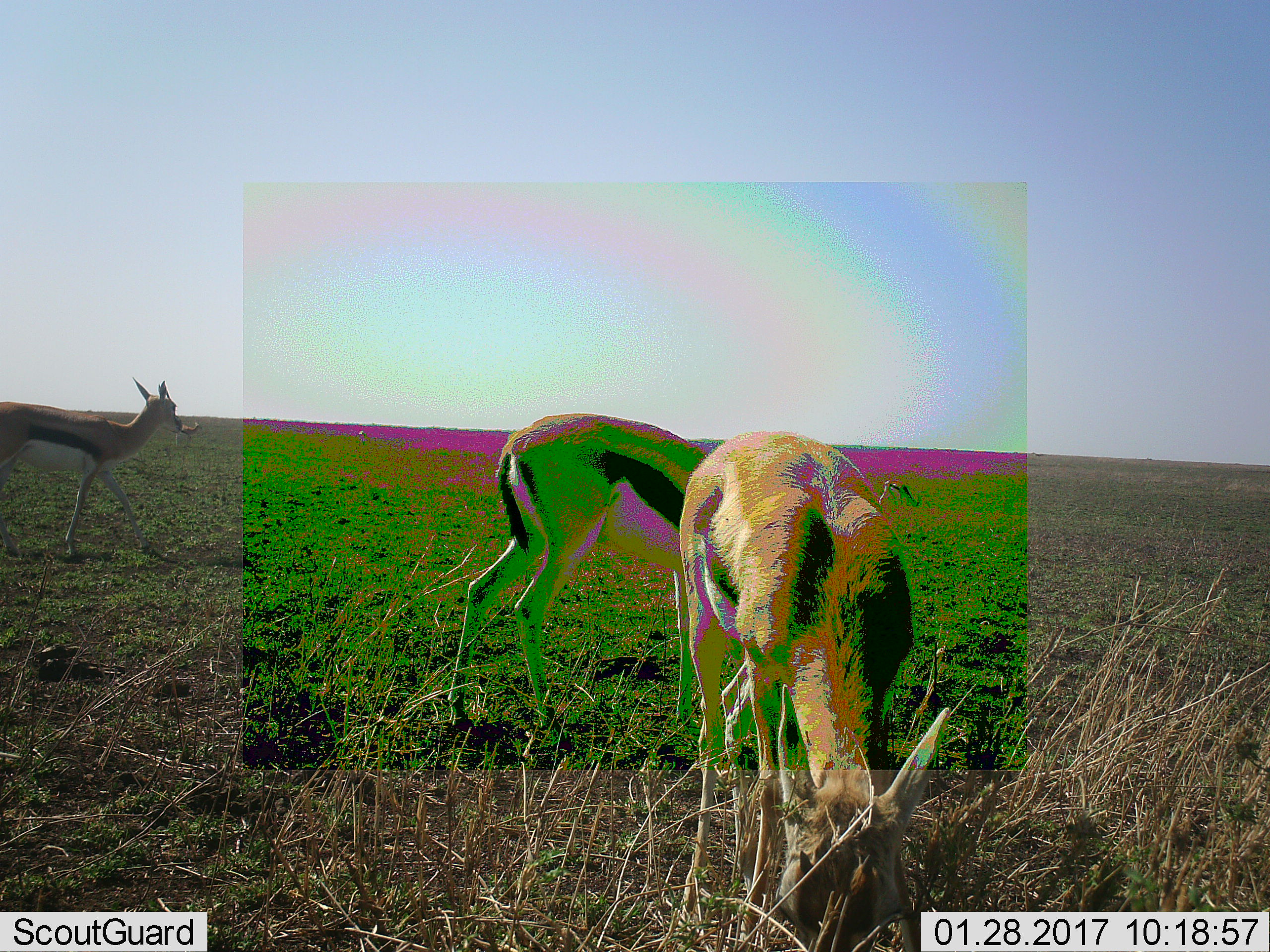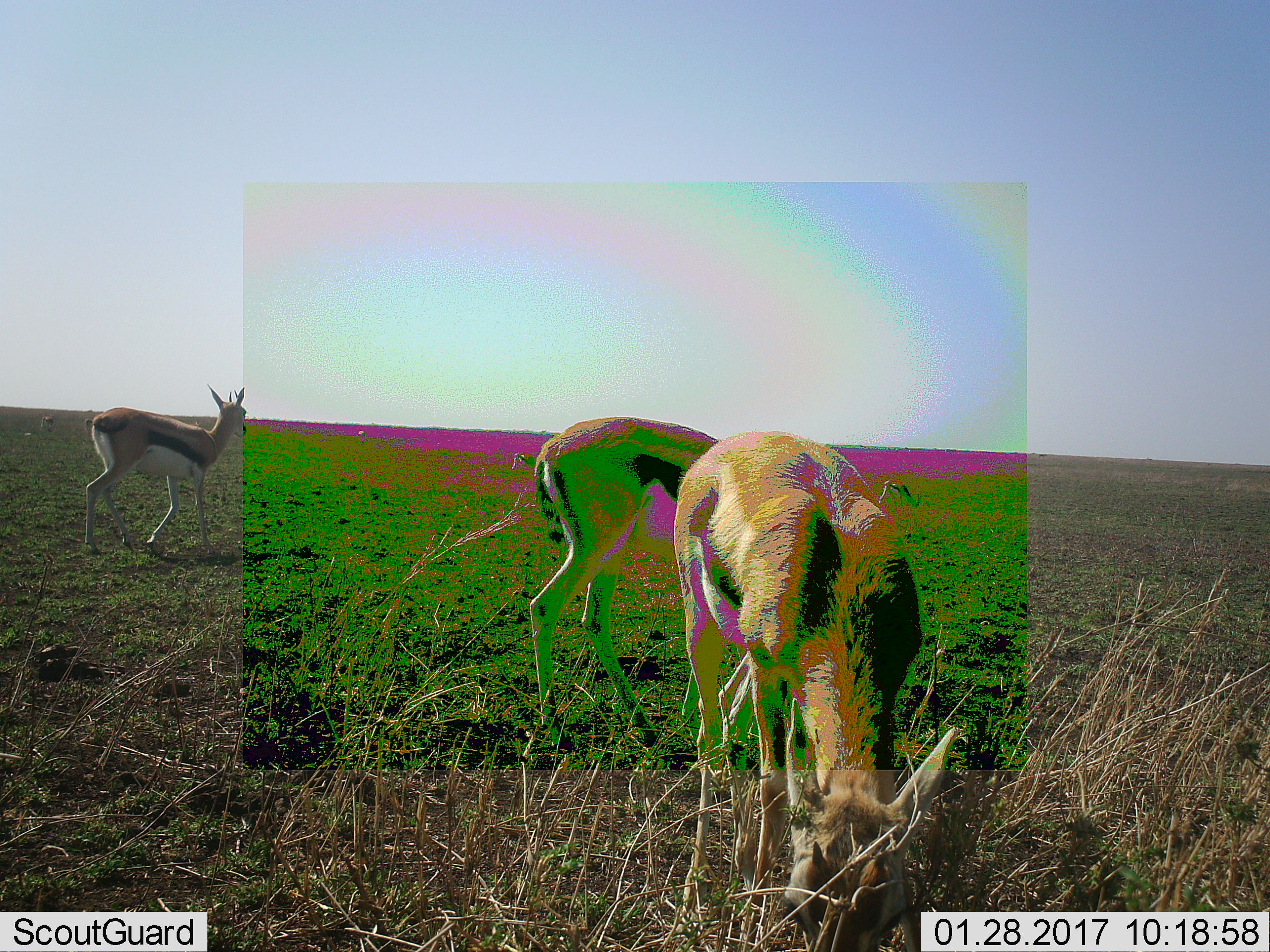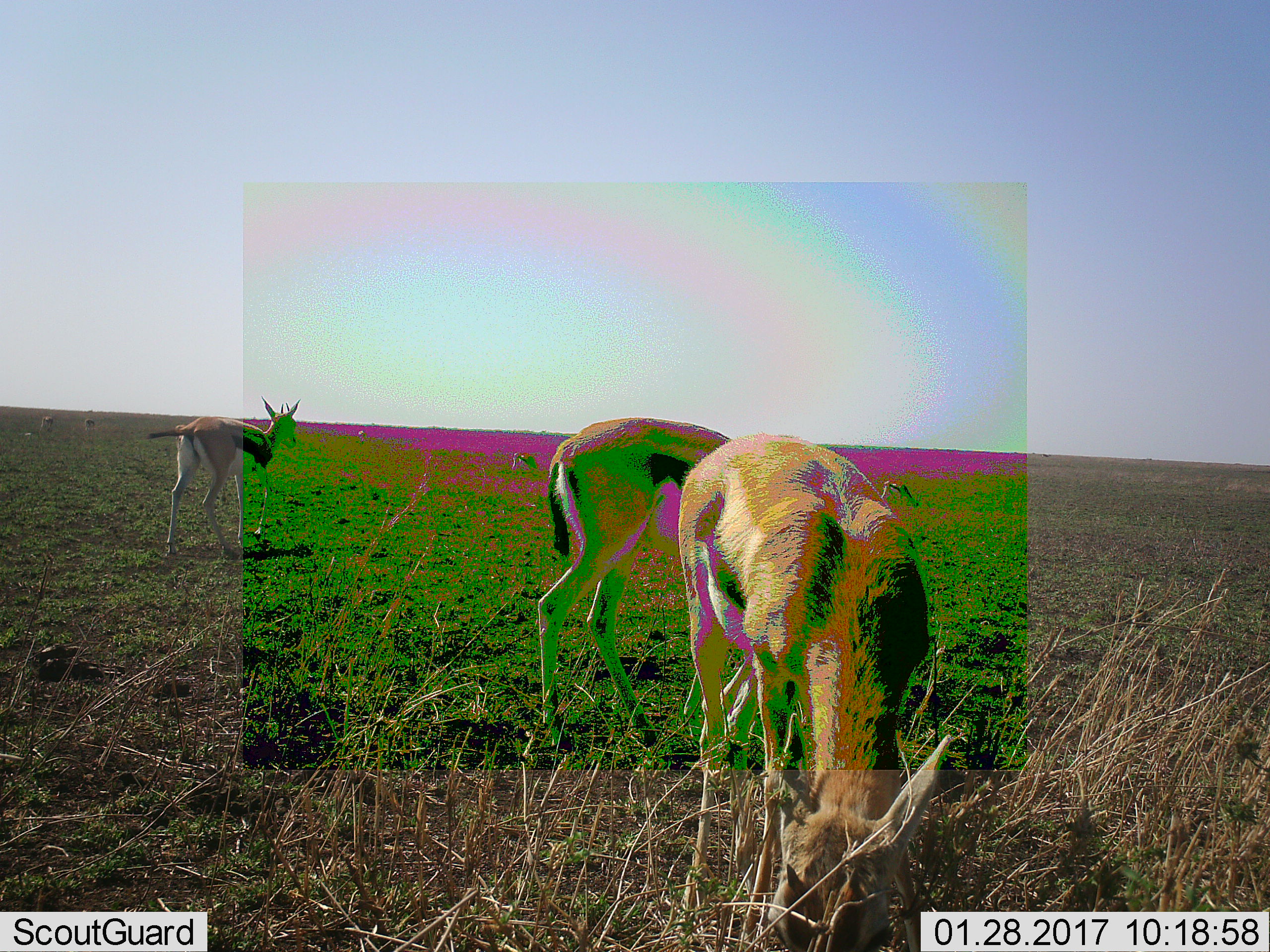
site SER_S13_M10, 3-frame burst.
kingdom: Animalia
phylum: Chordata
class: Mammalia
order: Artiodactyla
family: Bovidae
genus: Eudorcas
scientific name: Eudorcas thomsonii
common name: thomson's gazelle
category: gazellethomsons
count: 3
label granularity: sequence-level